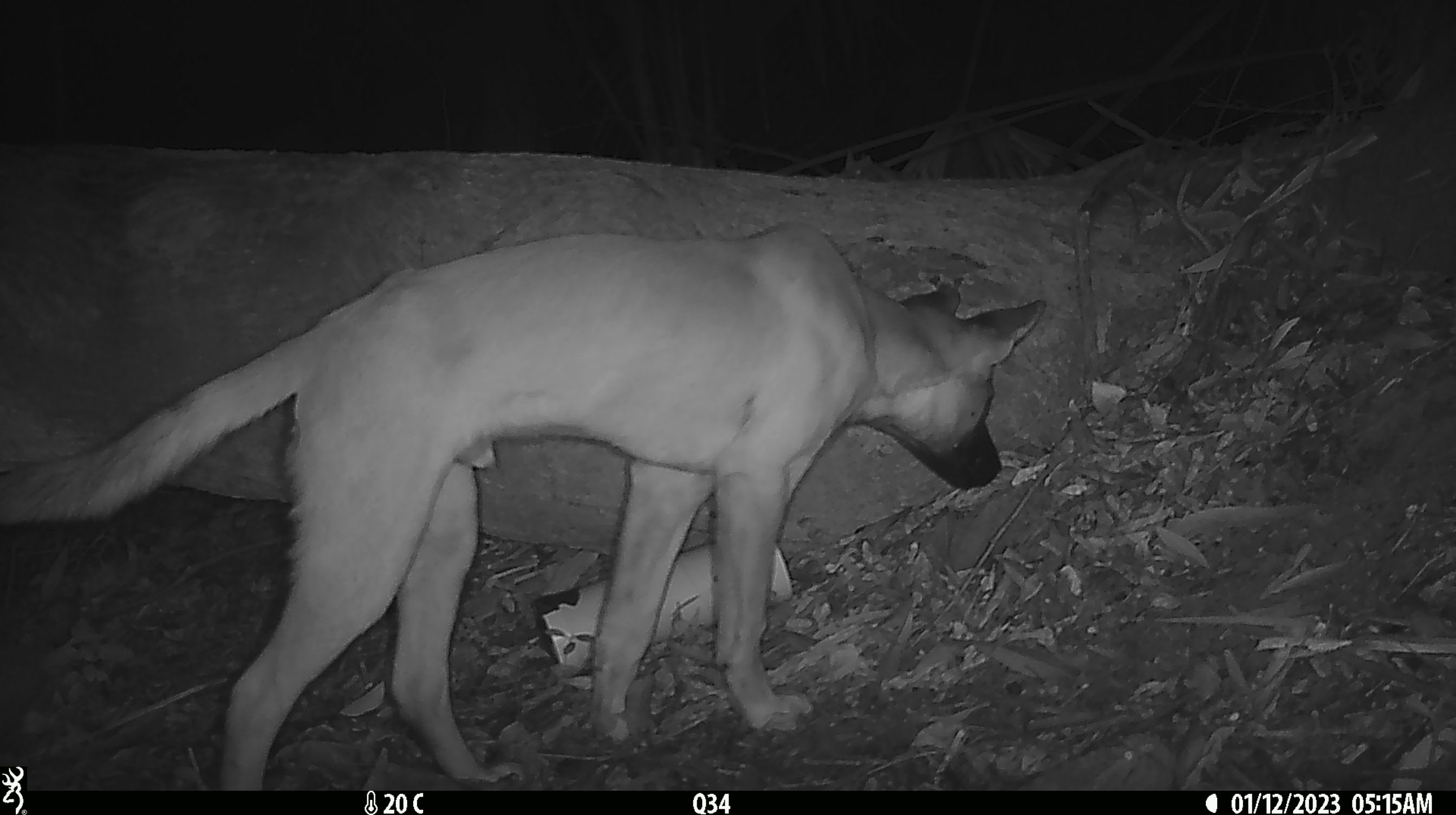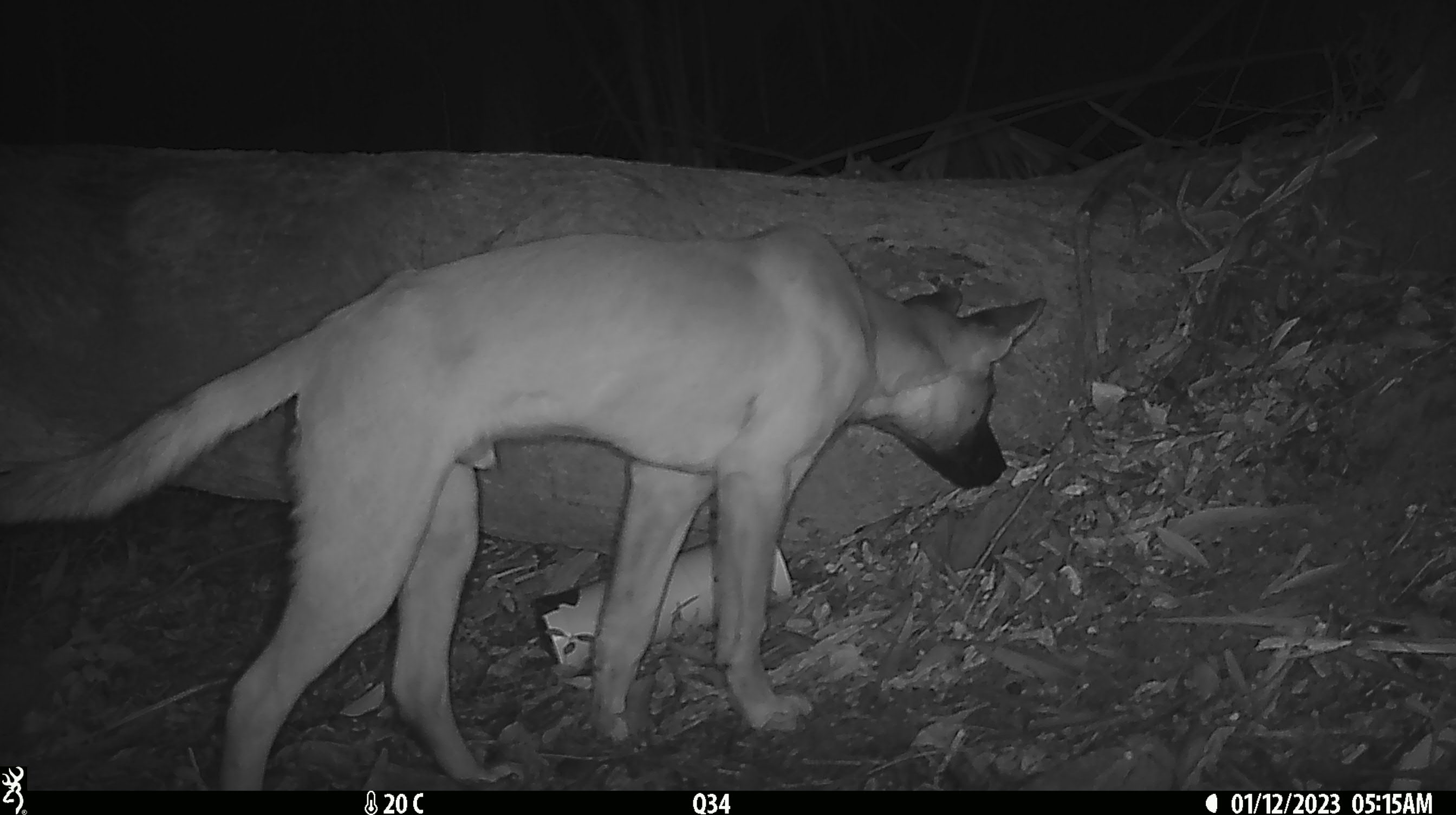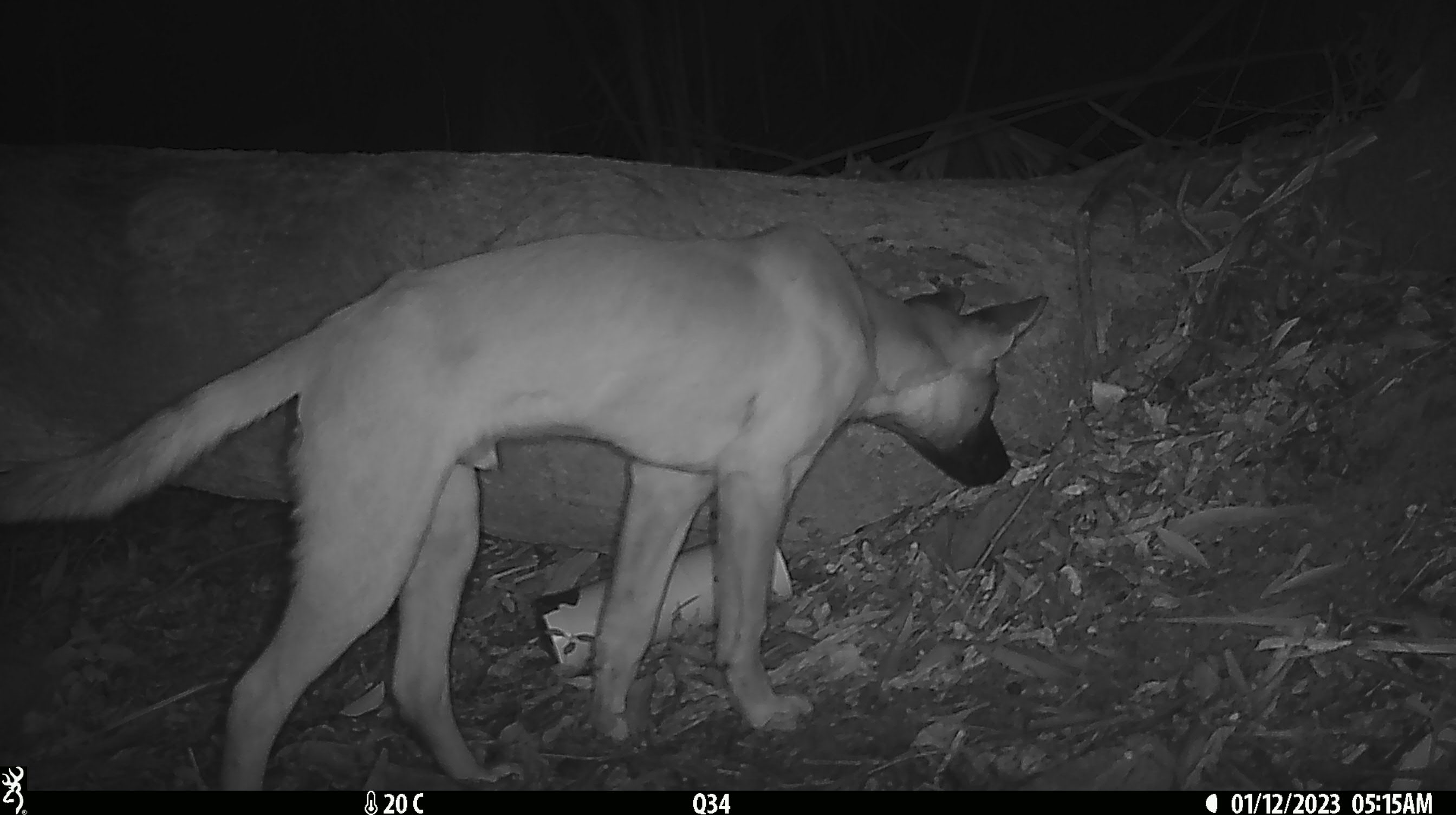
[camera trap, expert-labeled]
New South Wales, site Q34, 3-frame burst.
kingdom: Animalia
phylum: Chordata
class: Mammalia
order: Carnivora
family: Canidae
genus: Canis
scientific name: Canis familiaris dingo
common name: dingo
Dingo (Canis familiaris dingo).